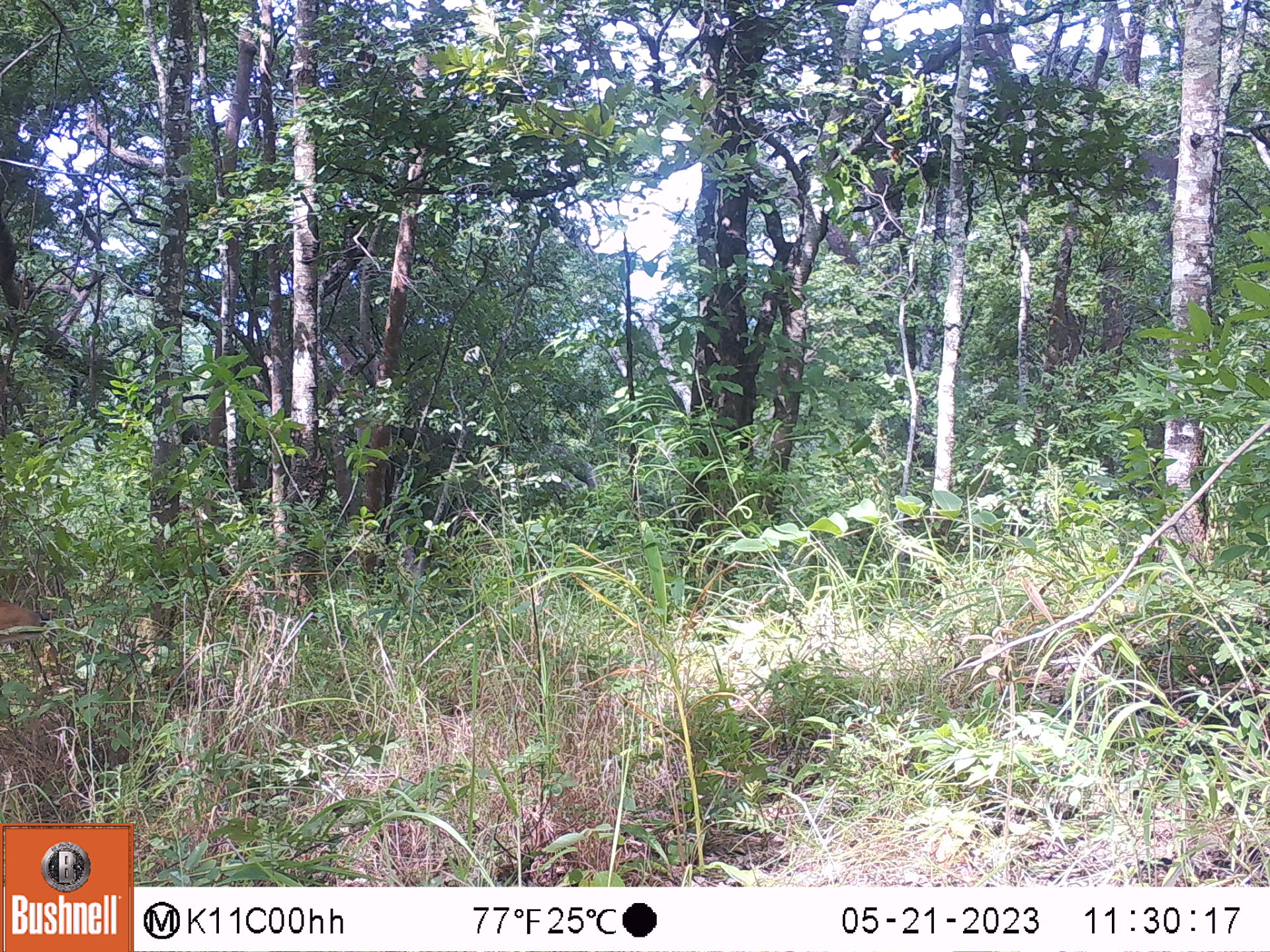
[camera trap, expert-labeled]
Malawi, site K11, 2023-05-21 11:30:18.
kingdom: Animalia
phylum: Chordata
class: Mammalia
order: Artiodactyla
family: Bovidae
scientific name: Antilopinae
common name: small antelope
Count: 1.